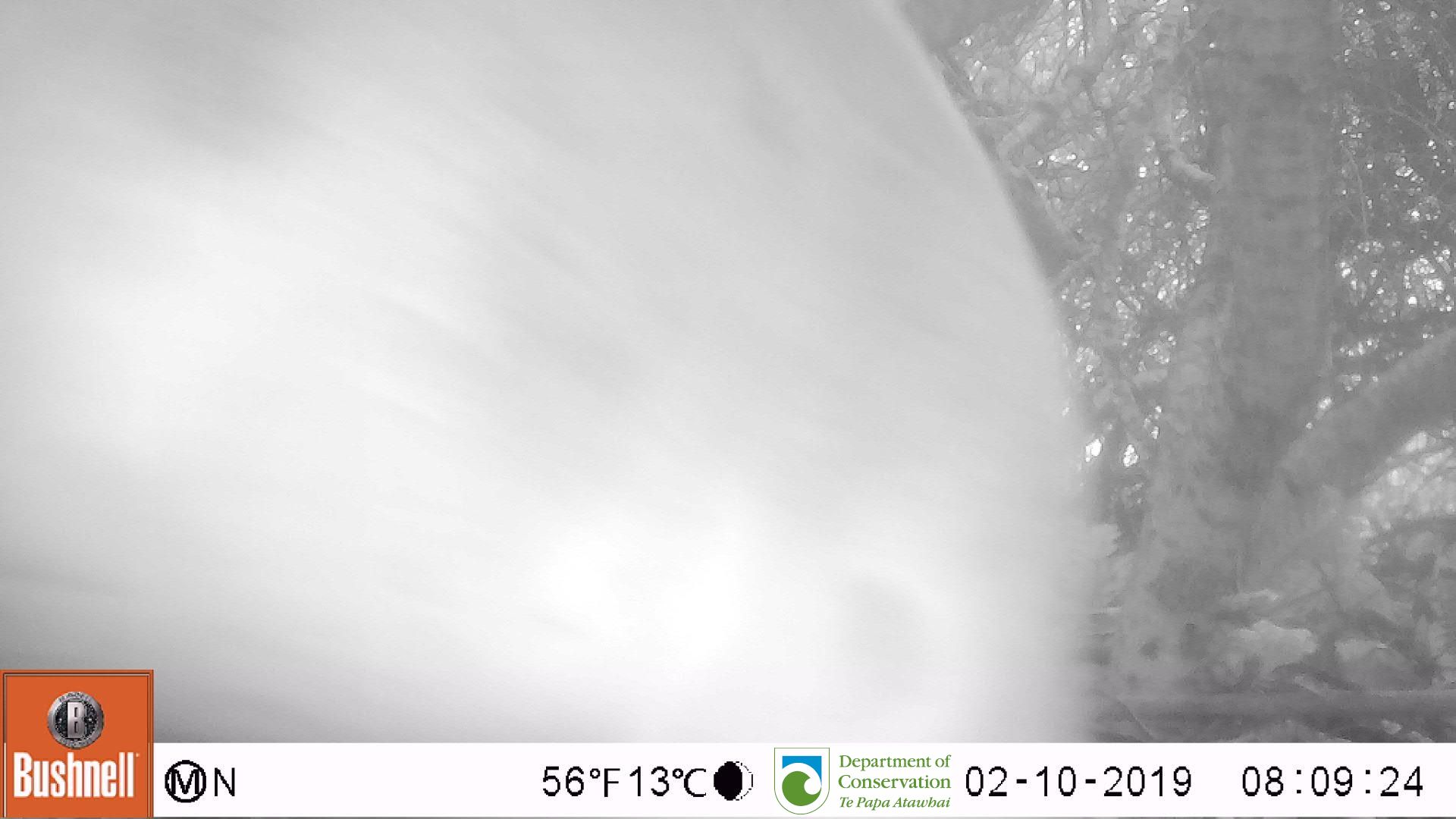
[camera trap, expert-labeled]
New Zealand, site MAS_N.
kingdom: Animalia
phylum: Chordata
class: Mammalia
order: Carnivora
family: Otariidae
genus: Phocarctos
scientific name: Phocarctos hookeri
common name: new zealand sea lion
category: sealion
Sealion (new zealand sea lion) (Phocarctos hookeri).